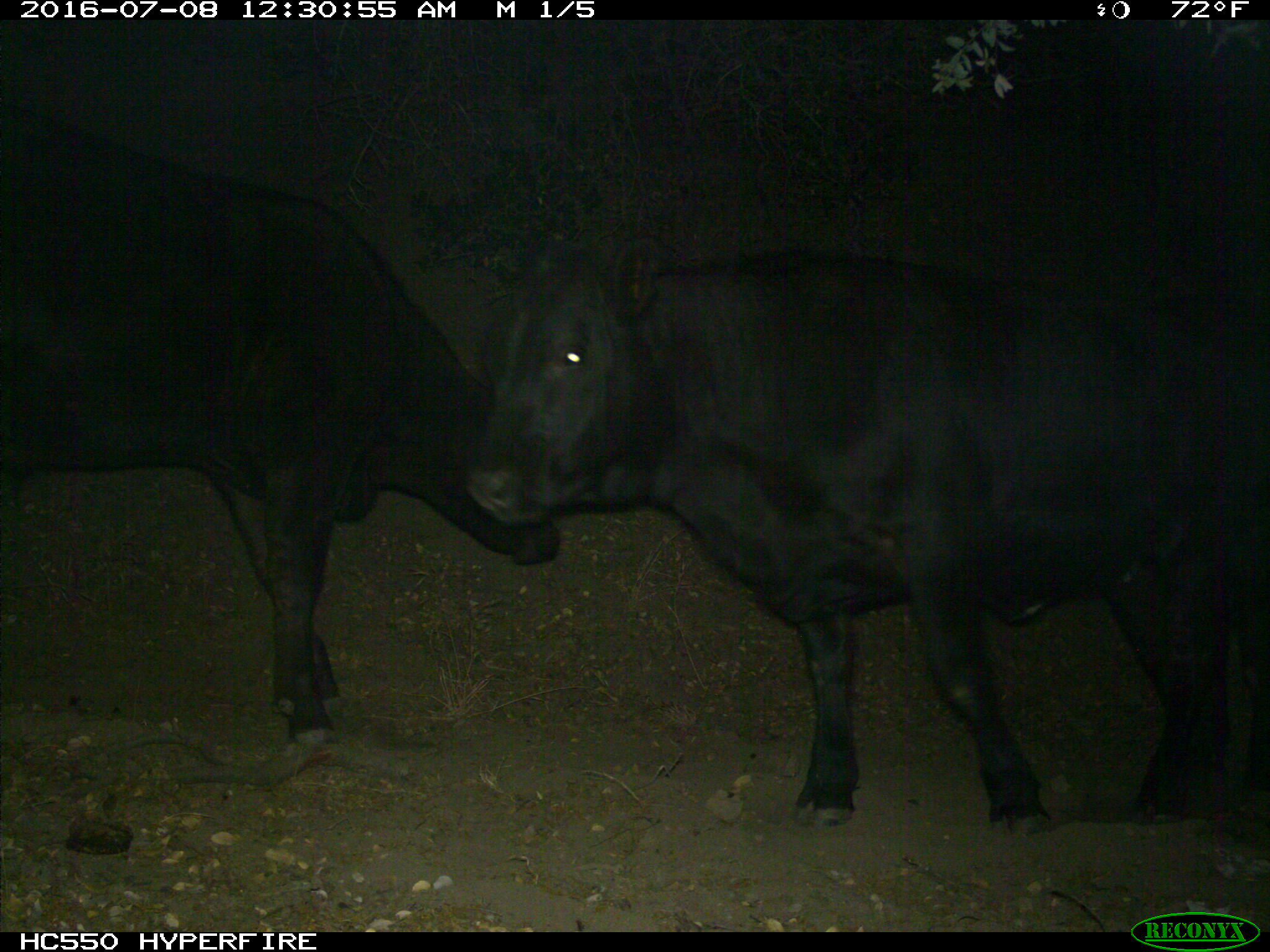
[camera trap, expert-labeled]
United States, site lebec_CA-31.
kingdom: Animalia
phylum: Chordata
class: Mammalia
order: Artiodactyla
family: Bovidae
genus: Bos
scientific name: Bos taurus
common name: domestic cow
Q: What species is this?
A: Bos taurus (domestic cow).